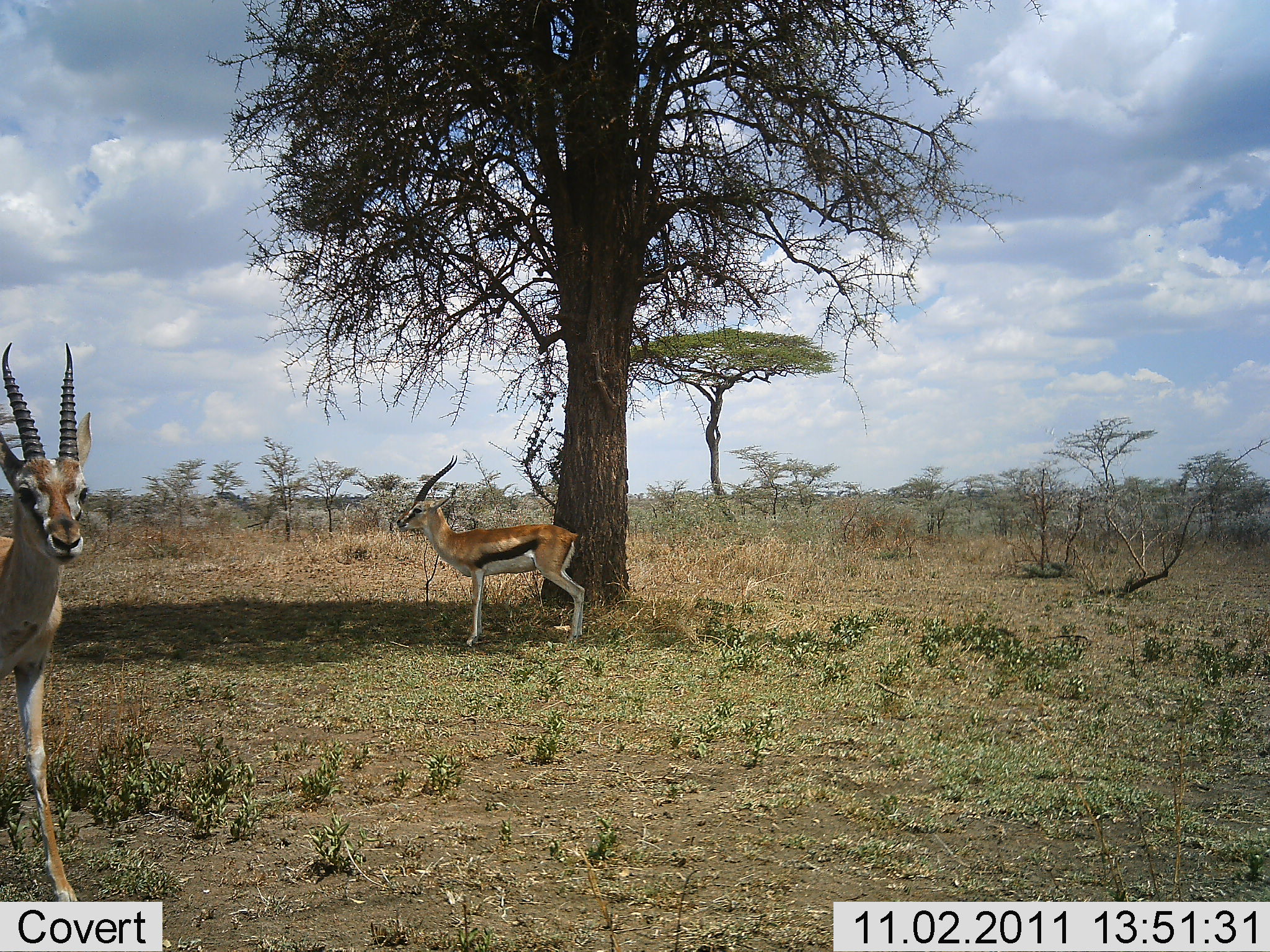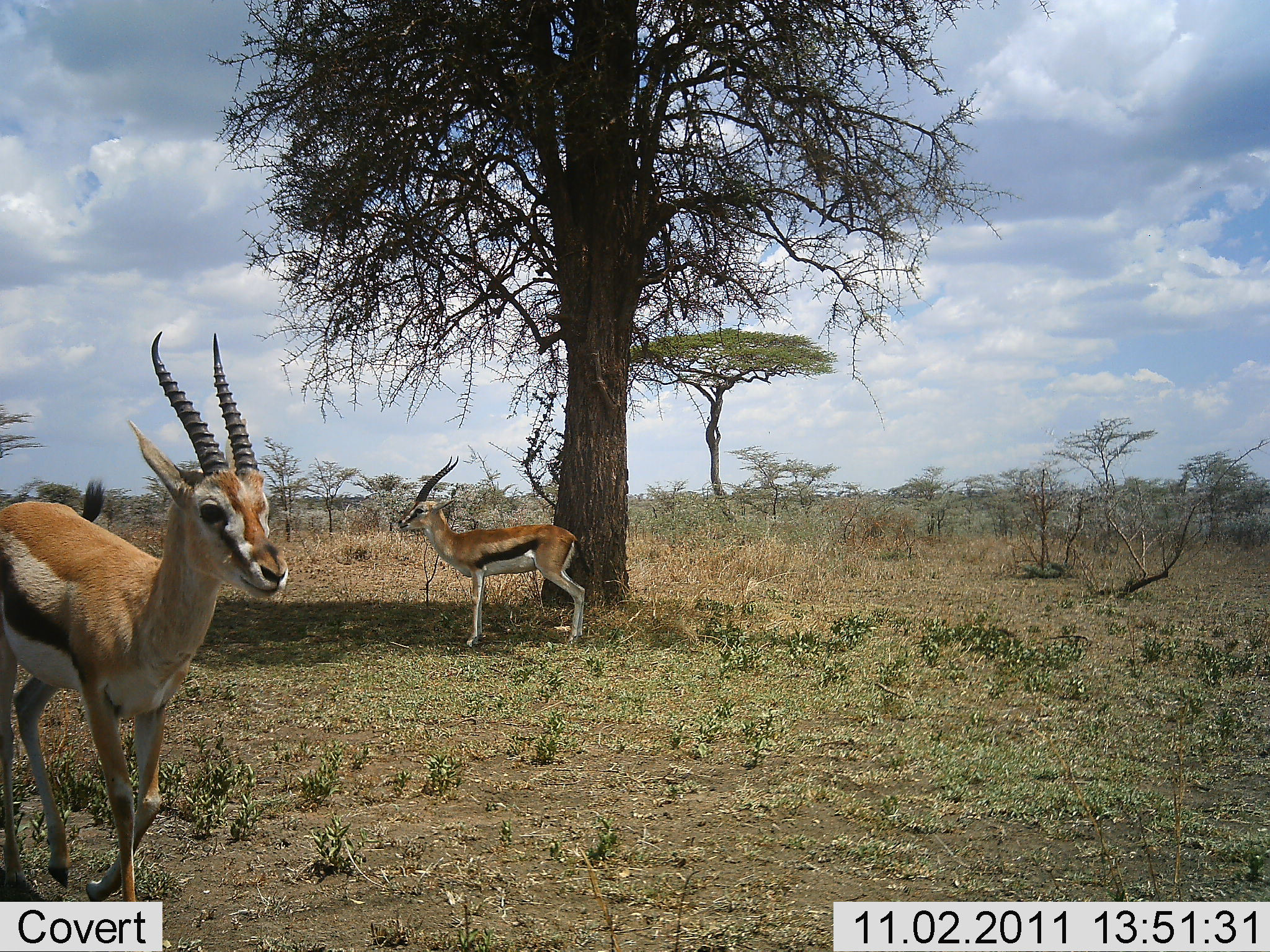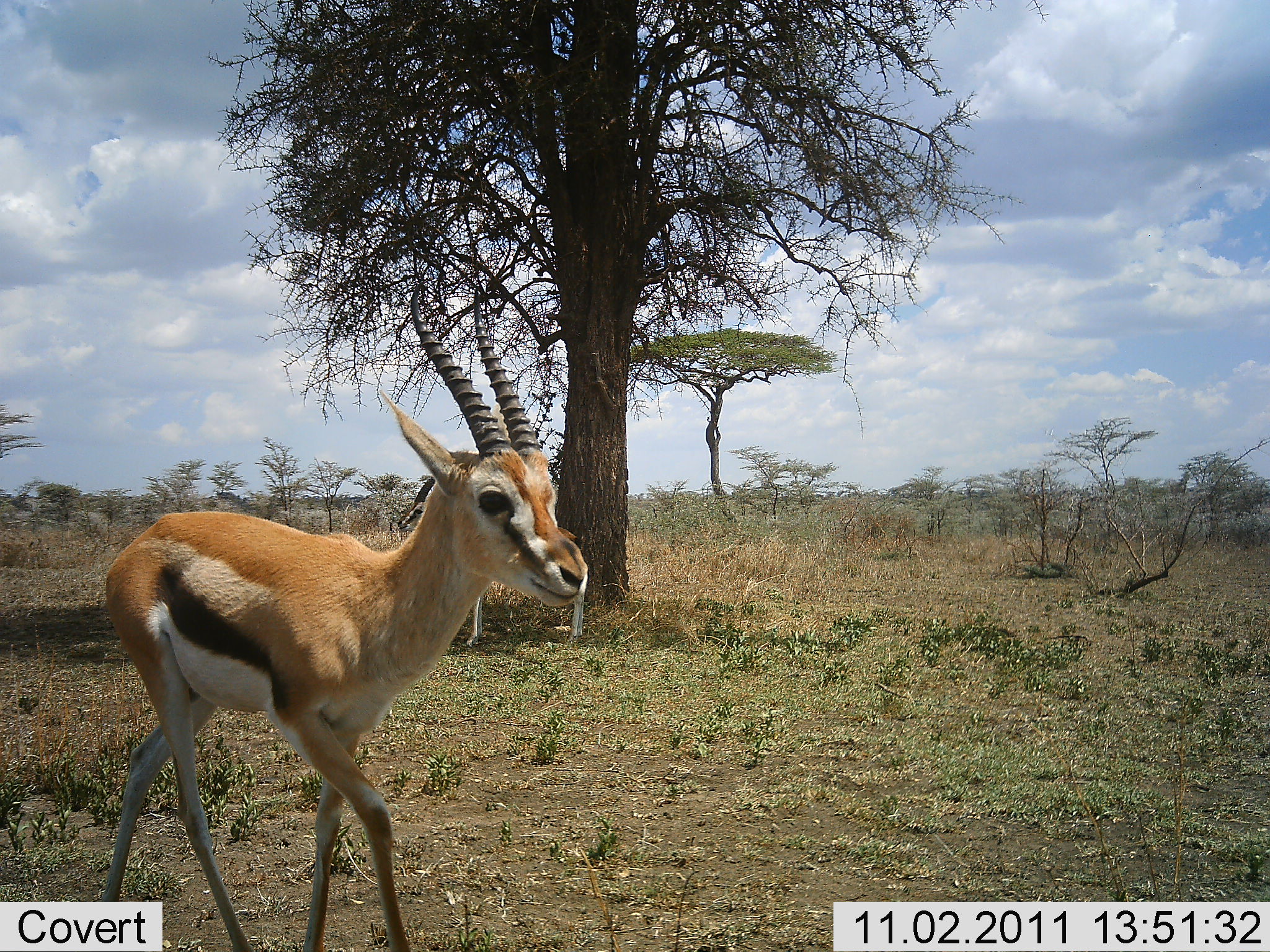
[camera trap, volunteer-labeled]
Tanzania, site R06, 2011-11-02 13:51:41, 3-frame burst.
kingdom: Animalia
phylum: Chordata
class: Mammalia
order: Artiodactyla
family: Bovidae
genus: Eudorcas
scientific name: Eudorcas thomsonii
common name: thomson's gazelle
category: gazellethomsons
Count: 2.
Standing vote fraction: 93%.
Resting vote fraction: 7%.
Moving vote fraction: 50%.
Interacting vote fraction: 0%.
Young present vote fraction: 0%.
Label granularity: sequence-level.